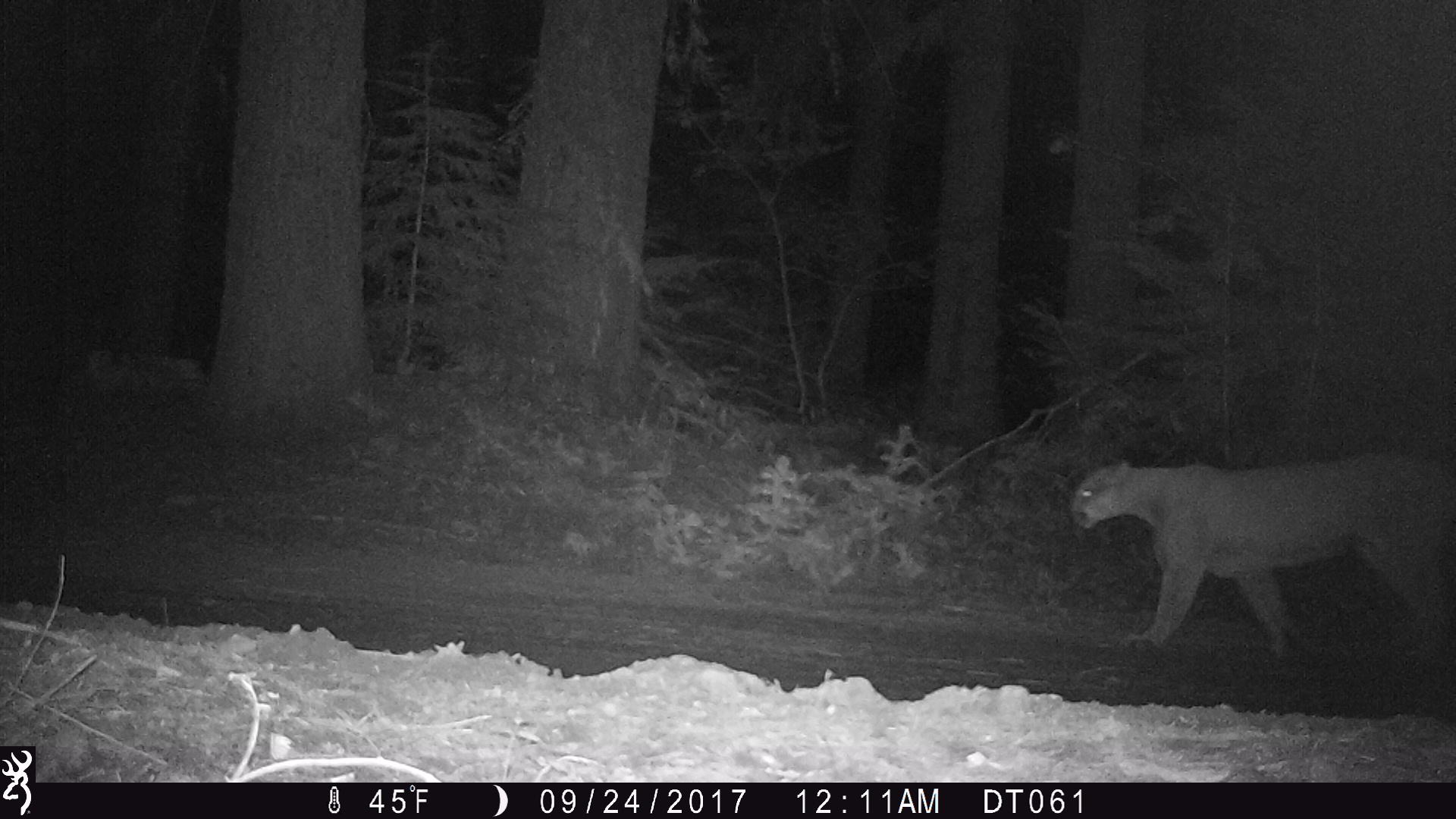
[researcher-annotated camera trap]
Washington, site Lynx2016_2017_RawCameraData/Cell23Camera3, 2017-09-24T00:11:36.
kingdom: Animalia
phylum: Chordata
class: Mammalia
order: Carnivora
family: Felidae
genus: Puma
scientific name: Puma concolor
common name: mountain lion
Puma concolor (mountain lion). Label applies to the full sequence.